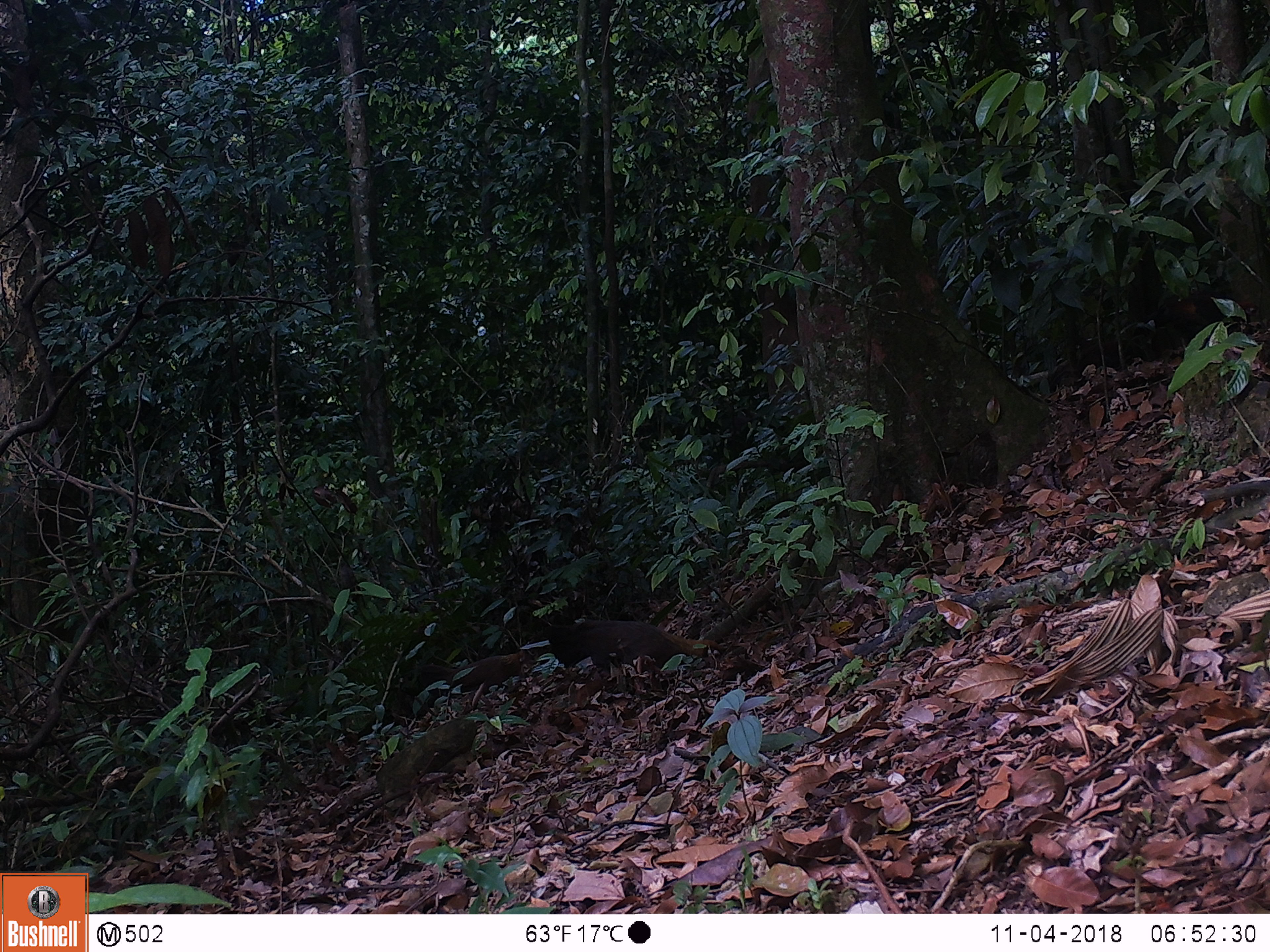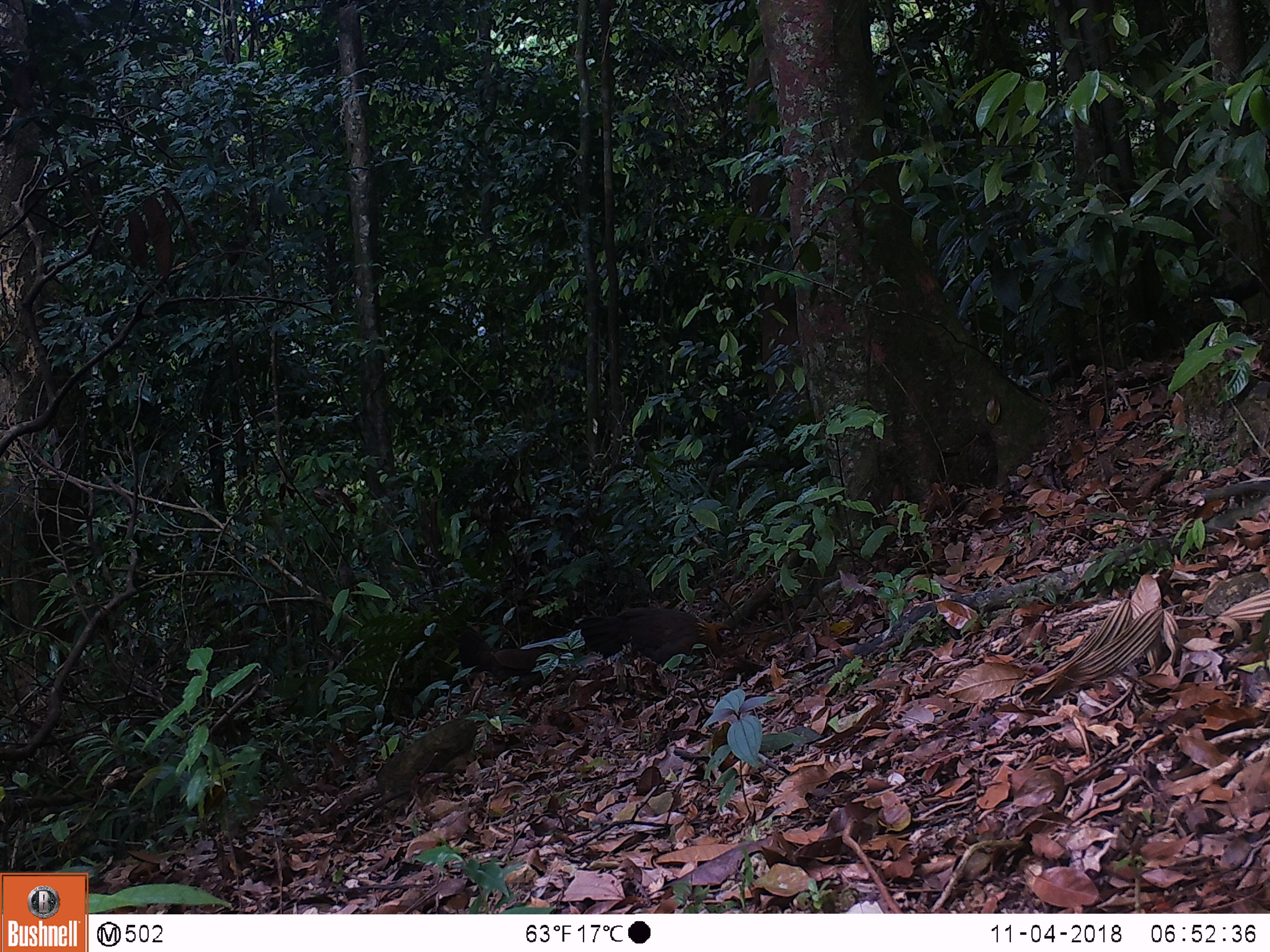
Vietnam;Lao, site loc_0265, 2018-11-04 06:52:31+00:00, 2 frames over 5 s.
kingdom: Animalia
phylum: Chordata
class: Aves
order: Galliformes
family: Phasianidae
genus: Gallus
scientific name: Gallus gallus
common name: red junglefowl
Red junglefowl (Gallus gallus). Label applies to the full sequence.